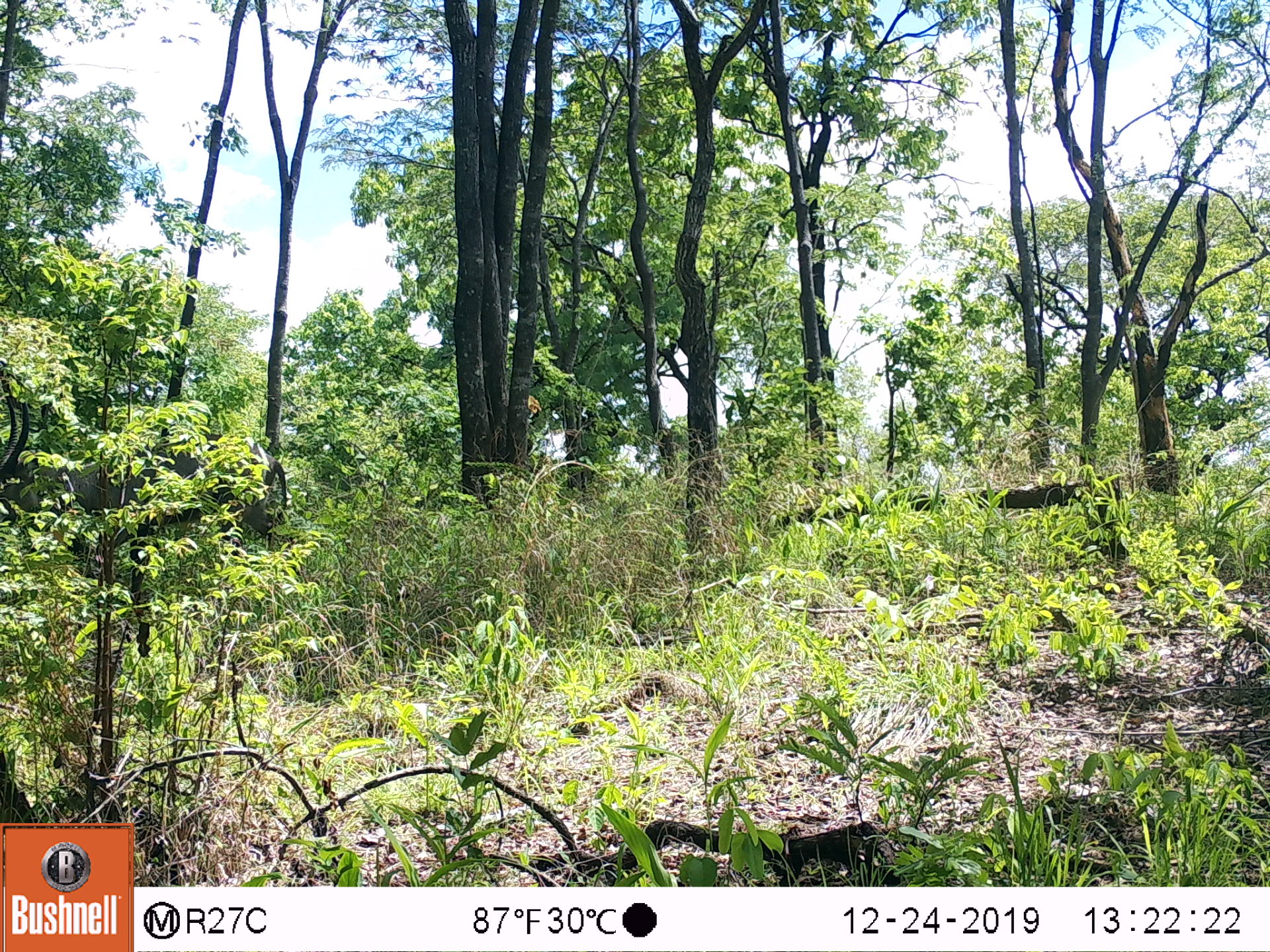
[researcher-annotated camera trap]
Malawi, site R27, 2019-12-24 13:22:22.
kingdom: Animalia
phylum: Chordata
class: Mammalia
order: Artiodactyla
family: Bovidae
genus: Kobus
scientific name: Kobus ellipsiprymnus ellipsiprymnus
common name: common waterbuck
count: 1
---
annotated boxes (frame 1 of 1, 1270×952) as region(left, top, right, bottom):
common waterbuck: region(4, 375, 288, 583)